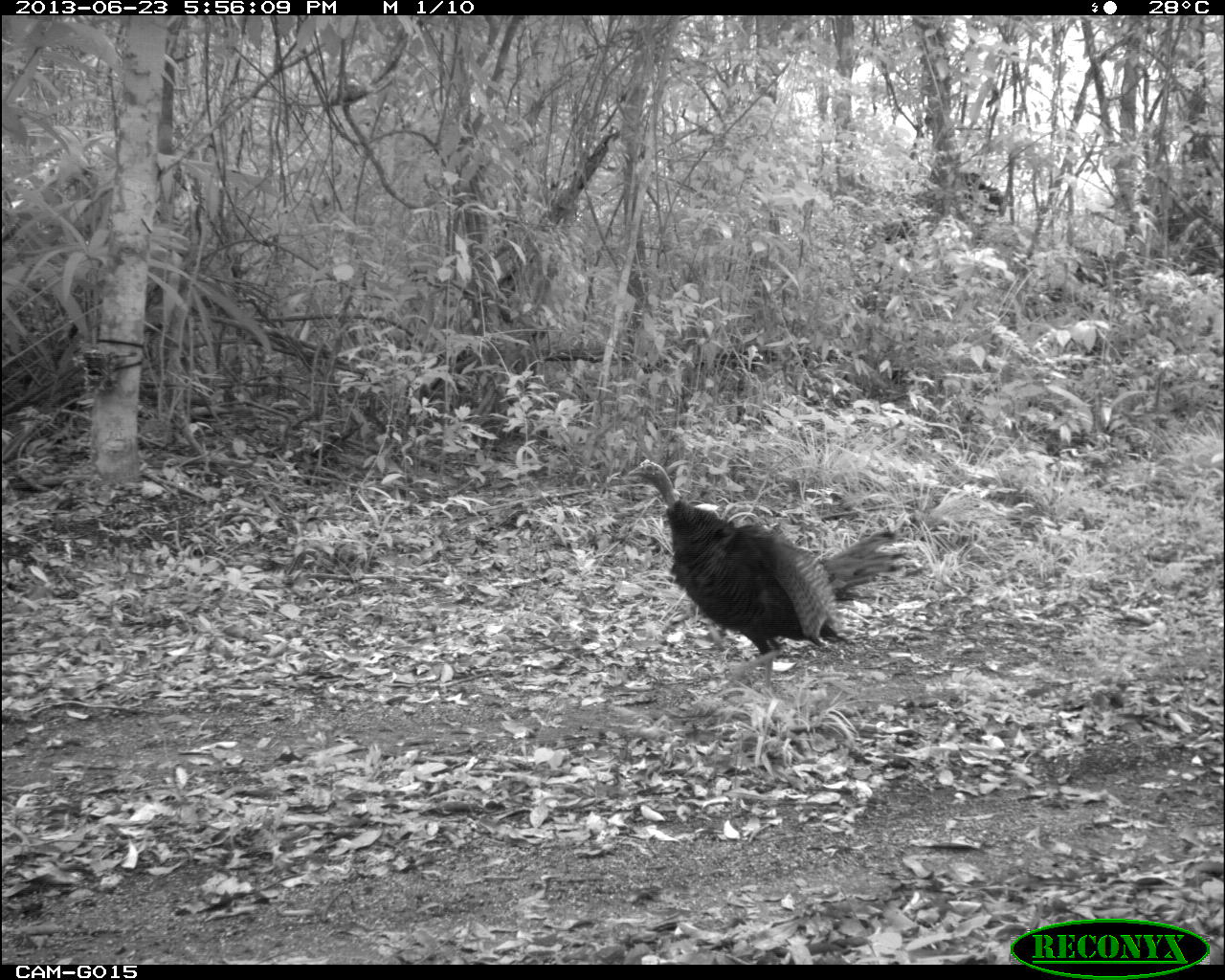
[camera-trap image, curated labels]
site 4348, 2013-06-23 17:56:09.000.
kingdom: Animalia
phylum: Chordata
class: Aves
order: Galliformes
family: Phasianidae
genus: Meleagris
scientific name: Meleagris ocellata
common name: ocellated turkey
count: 1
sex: female